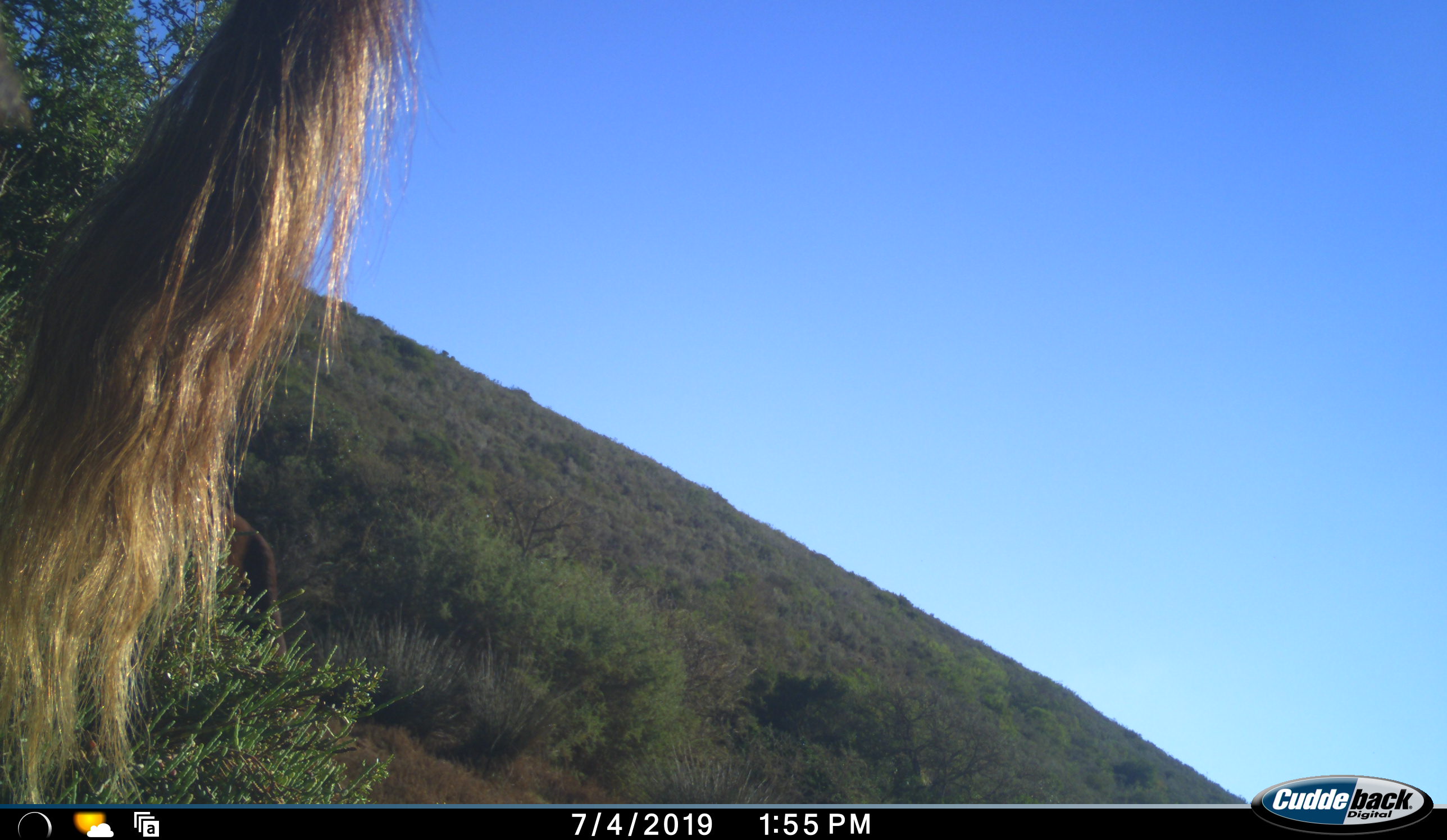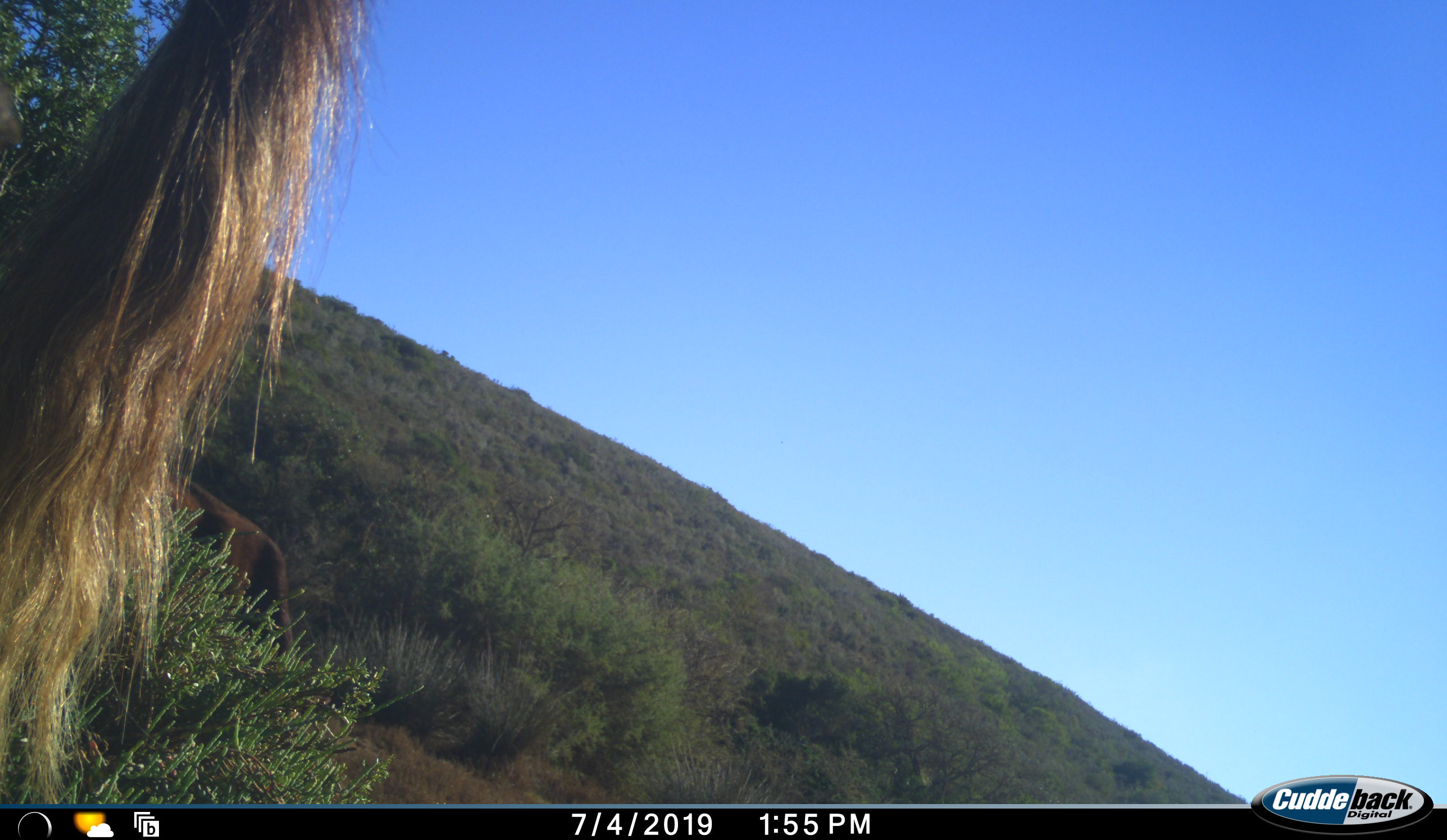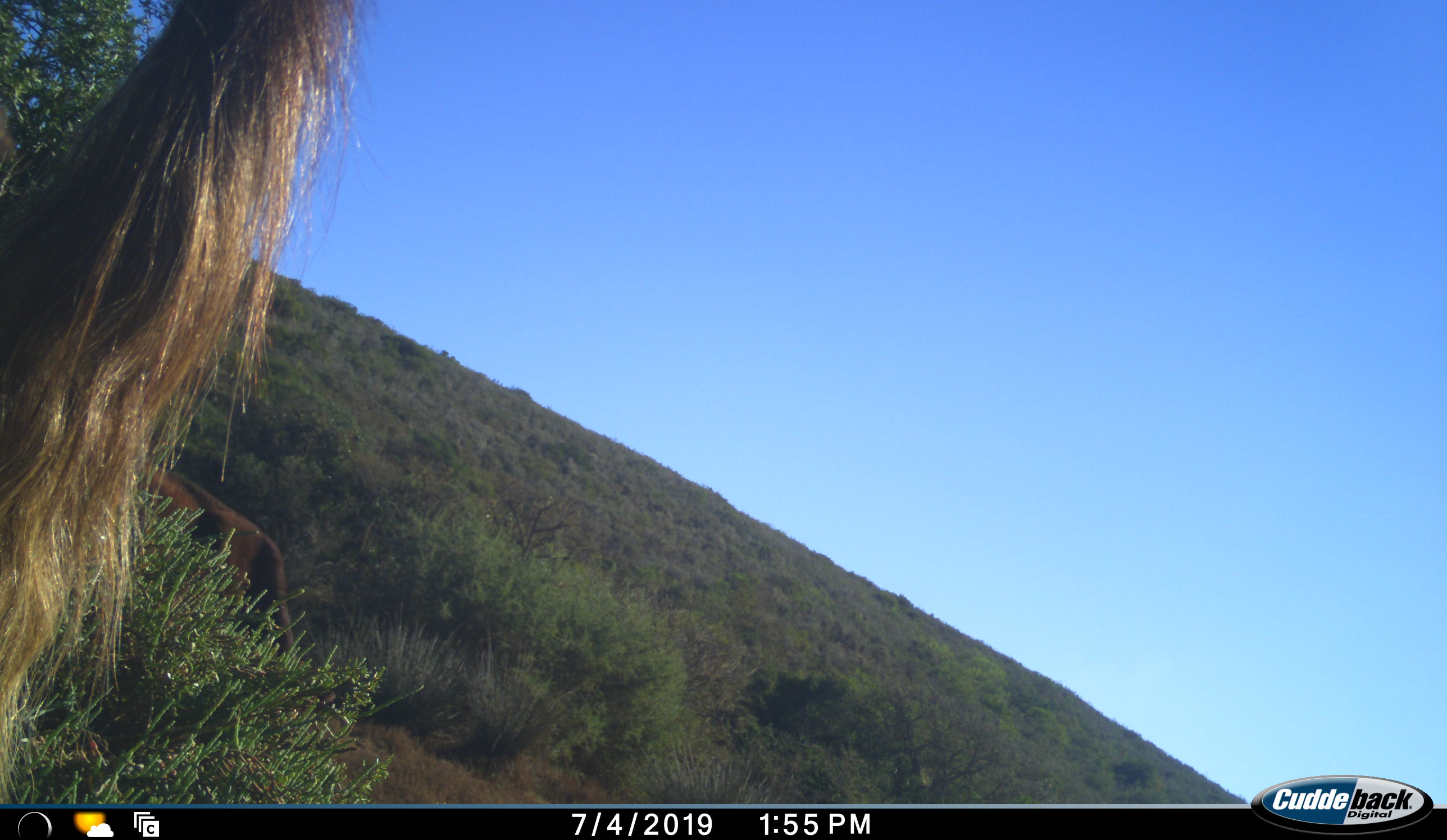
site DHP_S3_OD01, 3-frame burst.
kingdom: Animalia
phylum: Chordata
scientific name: Vertebrata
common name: domestic animal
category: domesticanimal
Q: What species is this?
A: Domesticanimal (domestic animal) (Vertebrata).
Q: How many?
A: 2.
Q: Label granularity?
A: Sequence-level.